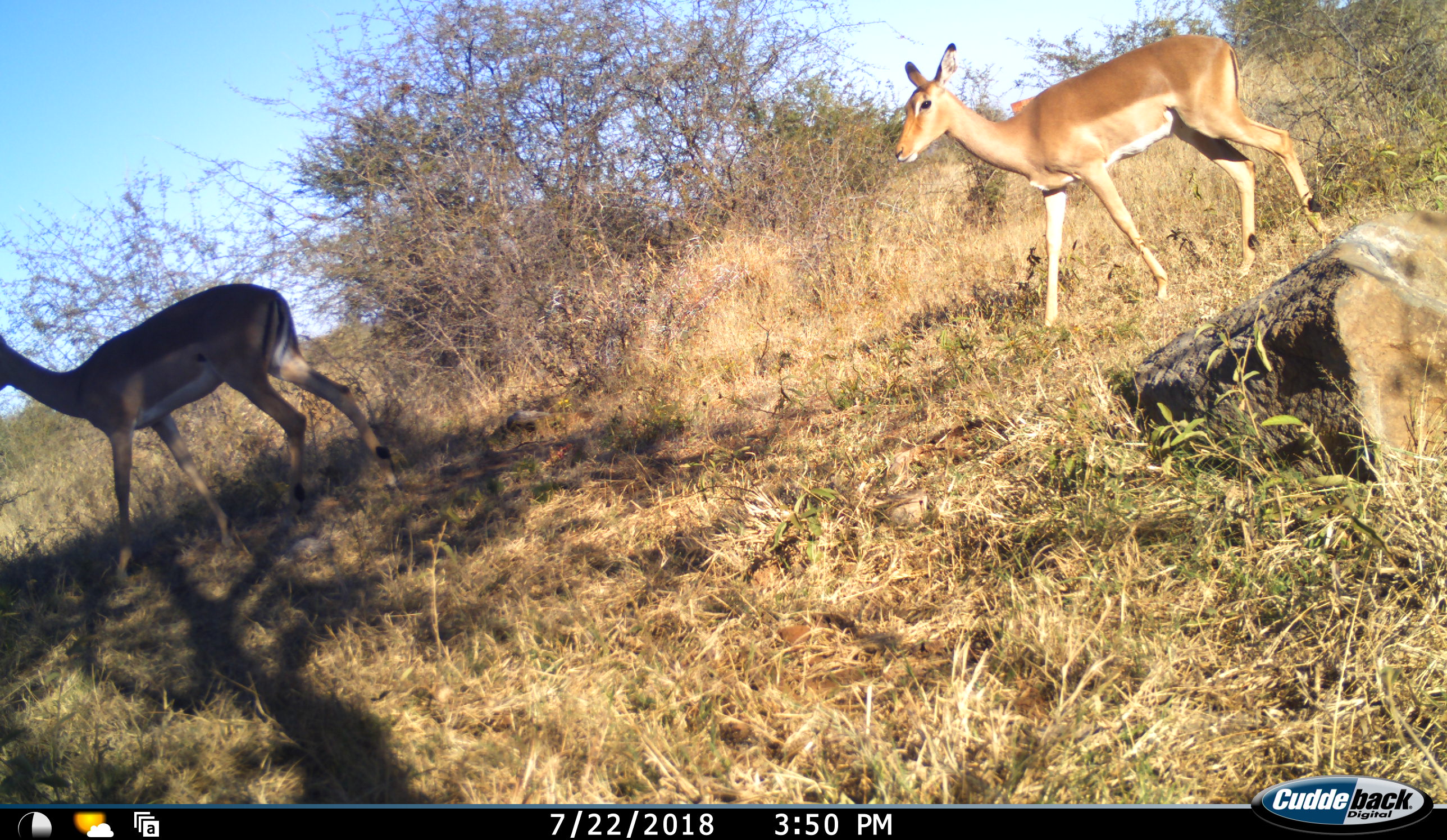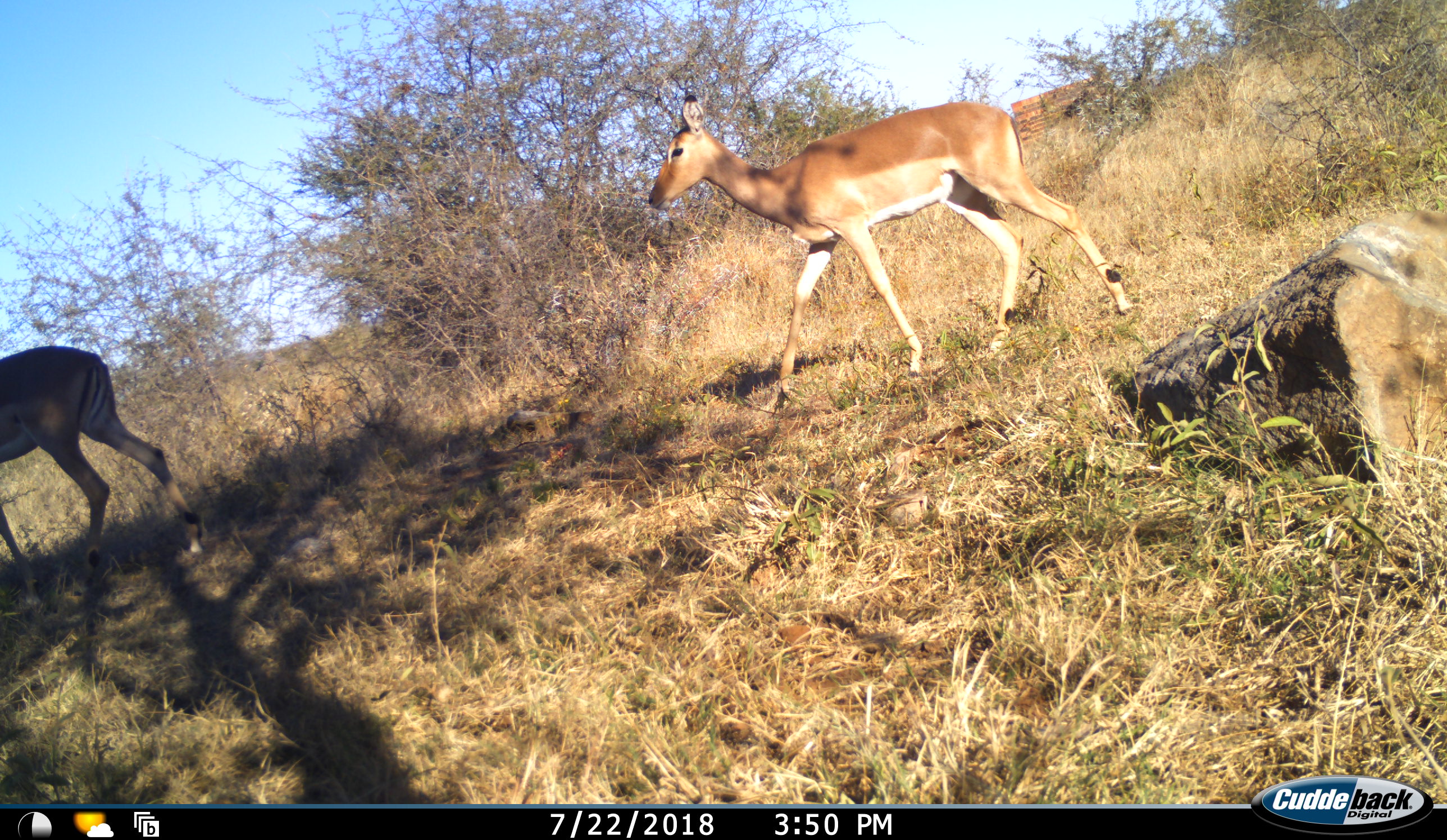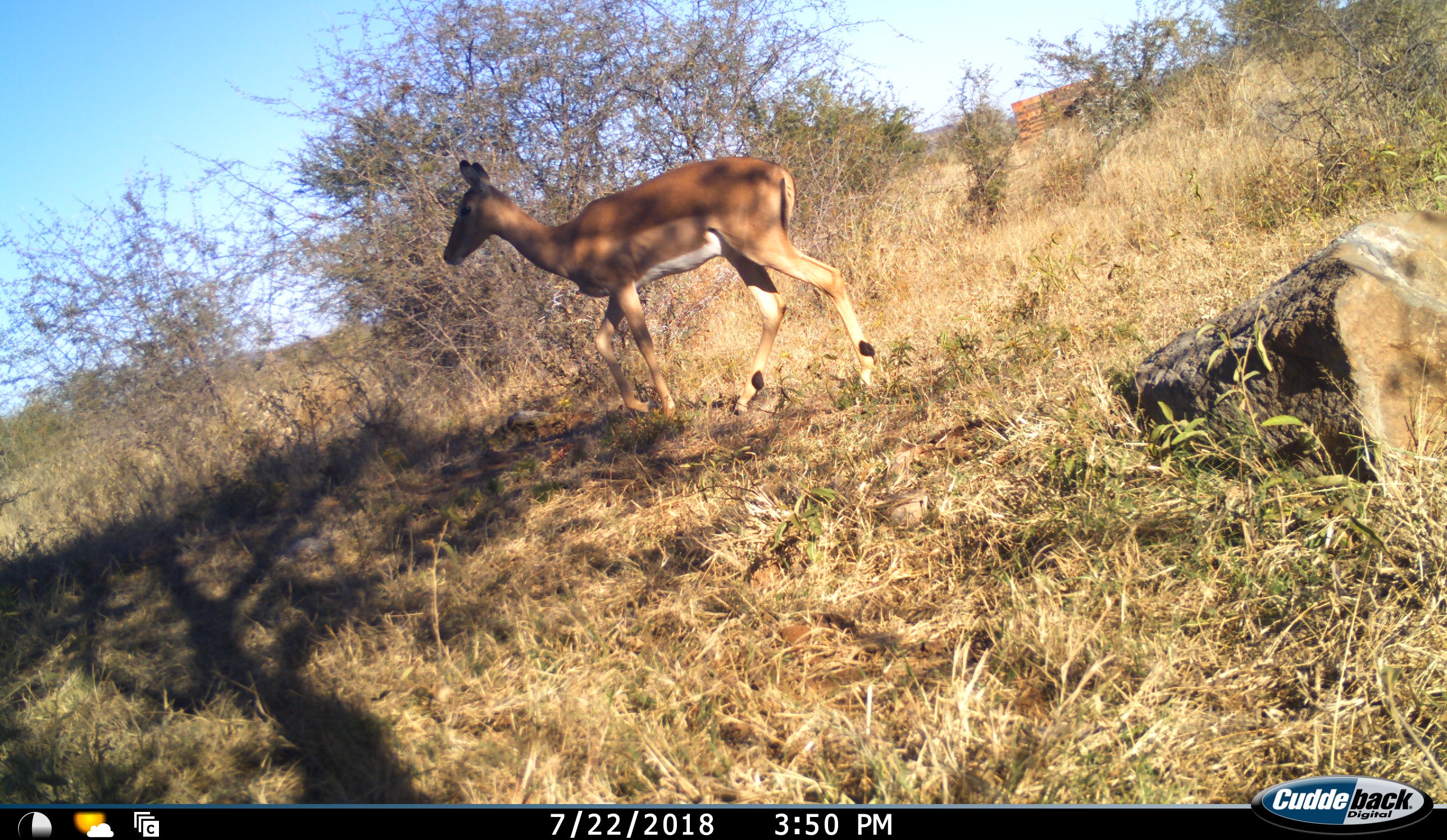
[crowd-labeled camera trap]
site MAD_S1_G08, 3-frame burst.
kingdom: Animalia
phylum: Chordata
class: Mammalia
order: Artiodactyla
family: Bovidae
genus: Aepyceros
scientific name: Aepyceros melampus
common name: impala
Impala (Aepyceros melampus), count 2. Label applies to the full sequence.